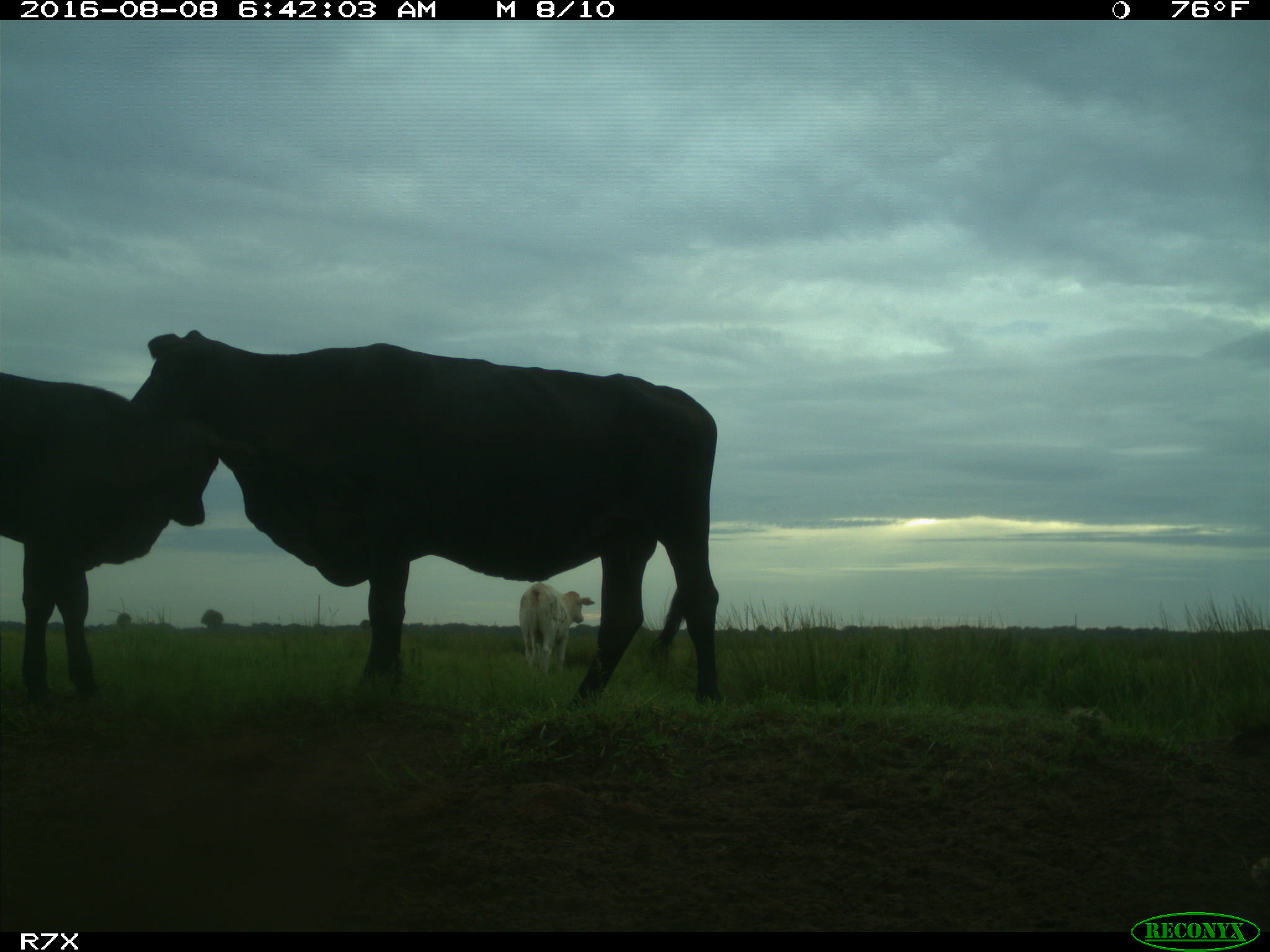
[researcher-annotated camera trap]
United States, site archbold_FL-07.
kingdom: Animalia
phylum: Chordata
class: Mammalia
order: Artiodactyla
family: Bovidae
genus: Bos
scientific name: Bos taurus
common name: domestic cow